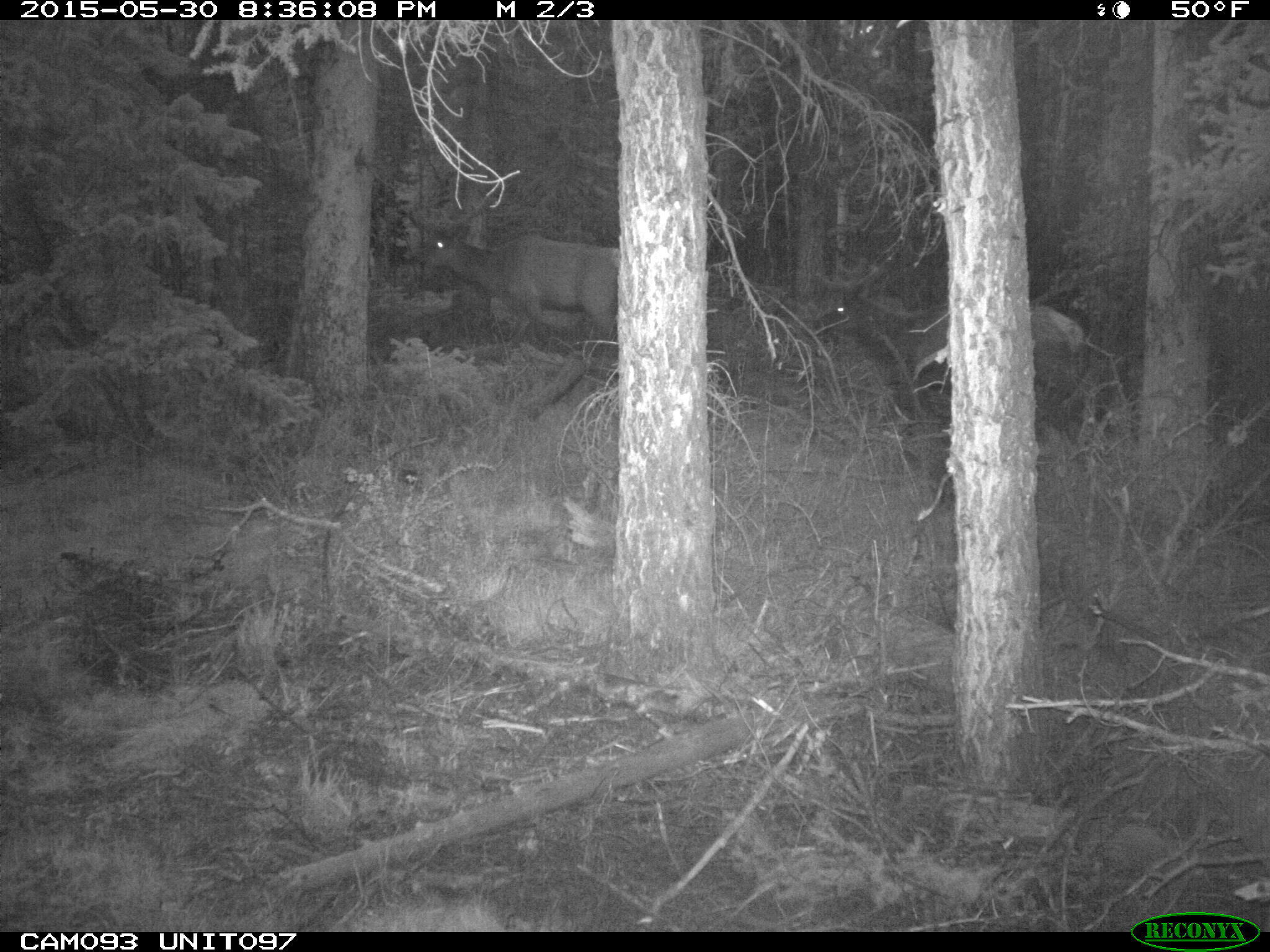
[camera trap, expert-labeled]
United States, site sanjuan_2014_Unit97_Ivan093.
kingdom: Animalia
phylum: Chordata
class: Mammalia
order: Artiodactyla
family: Cervidae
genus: Cervus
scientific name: Cervus elaphus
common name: red deer